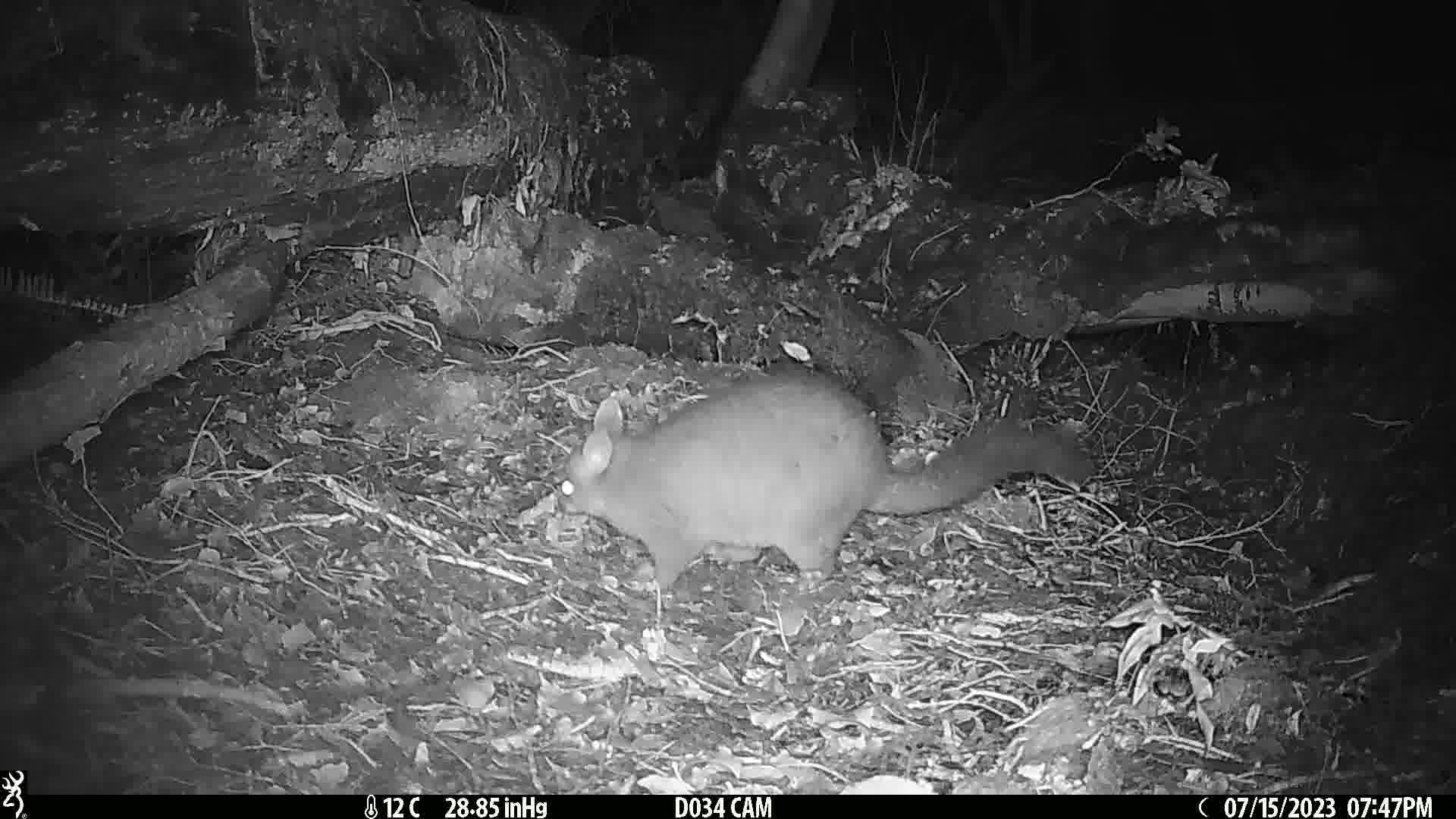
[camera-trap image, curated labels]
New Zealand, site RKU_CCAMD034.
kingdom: Animalia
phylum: Chordata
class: Mammalia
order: Diprotodontia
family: Phalangeridae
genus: Trichosurus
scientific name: Trichosurus vulpecula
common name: common brushtail possum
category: possum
Possum (common brushtail possum) (Trichosurus vulpecula).